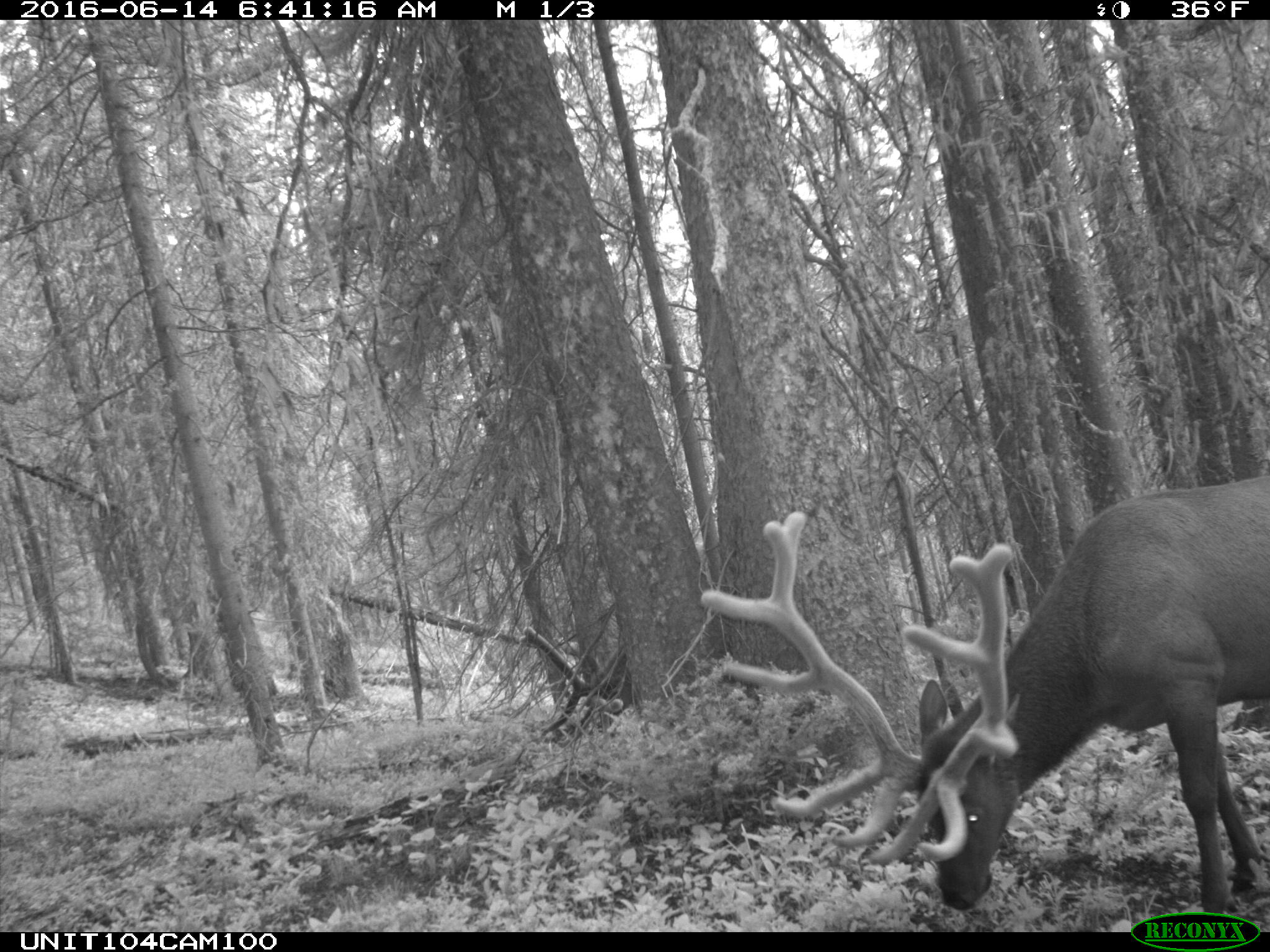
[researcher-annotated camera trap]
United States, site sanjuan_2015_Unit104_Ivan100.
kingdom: Animalia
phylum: Chordata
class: Mammalia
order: Artiodactyla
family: Cervidae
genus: Cervus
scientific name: Cervus elaphus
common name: red deer